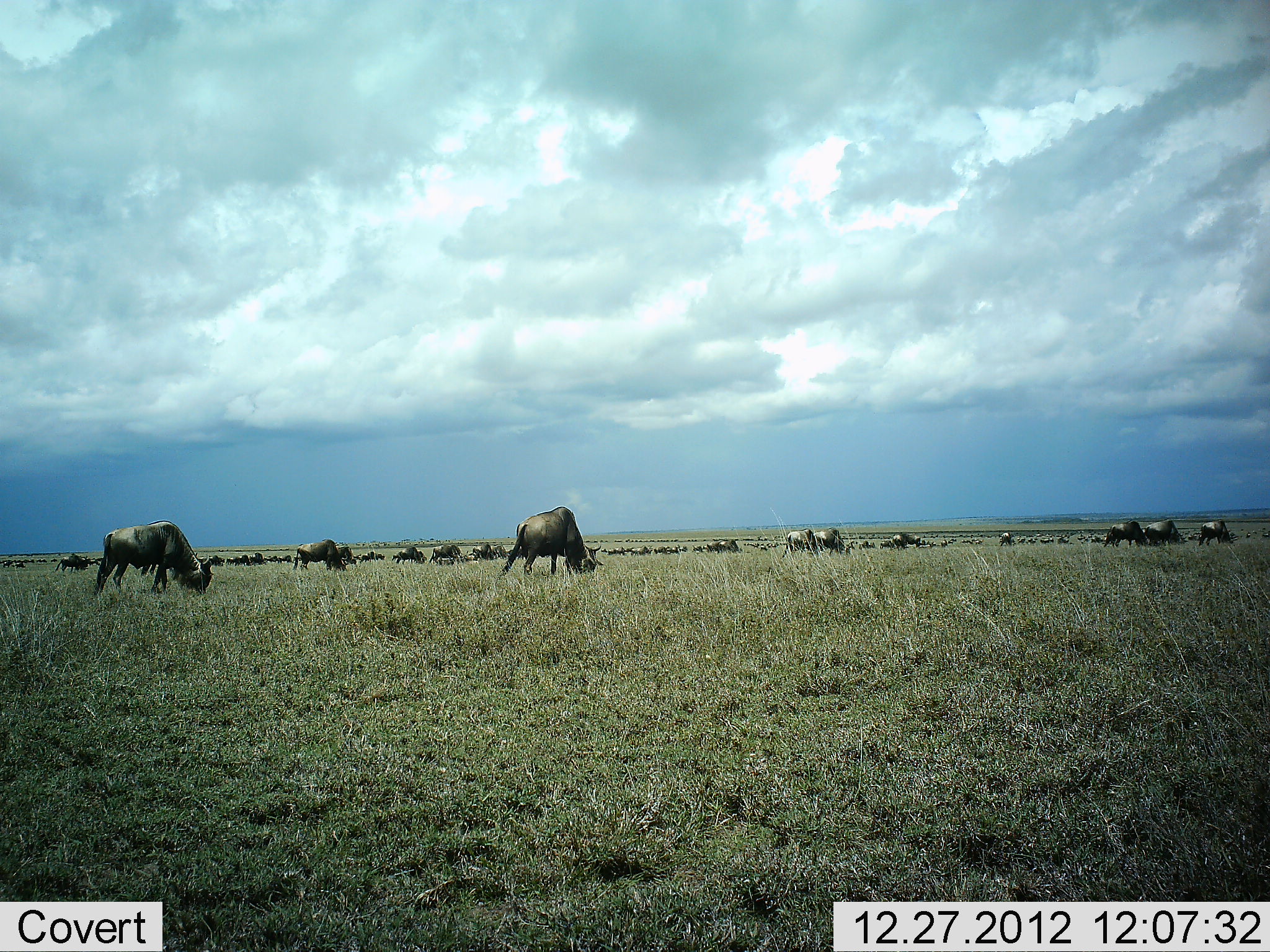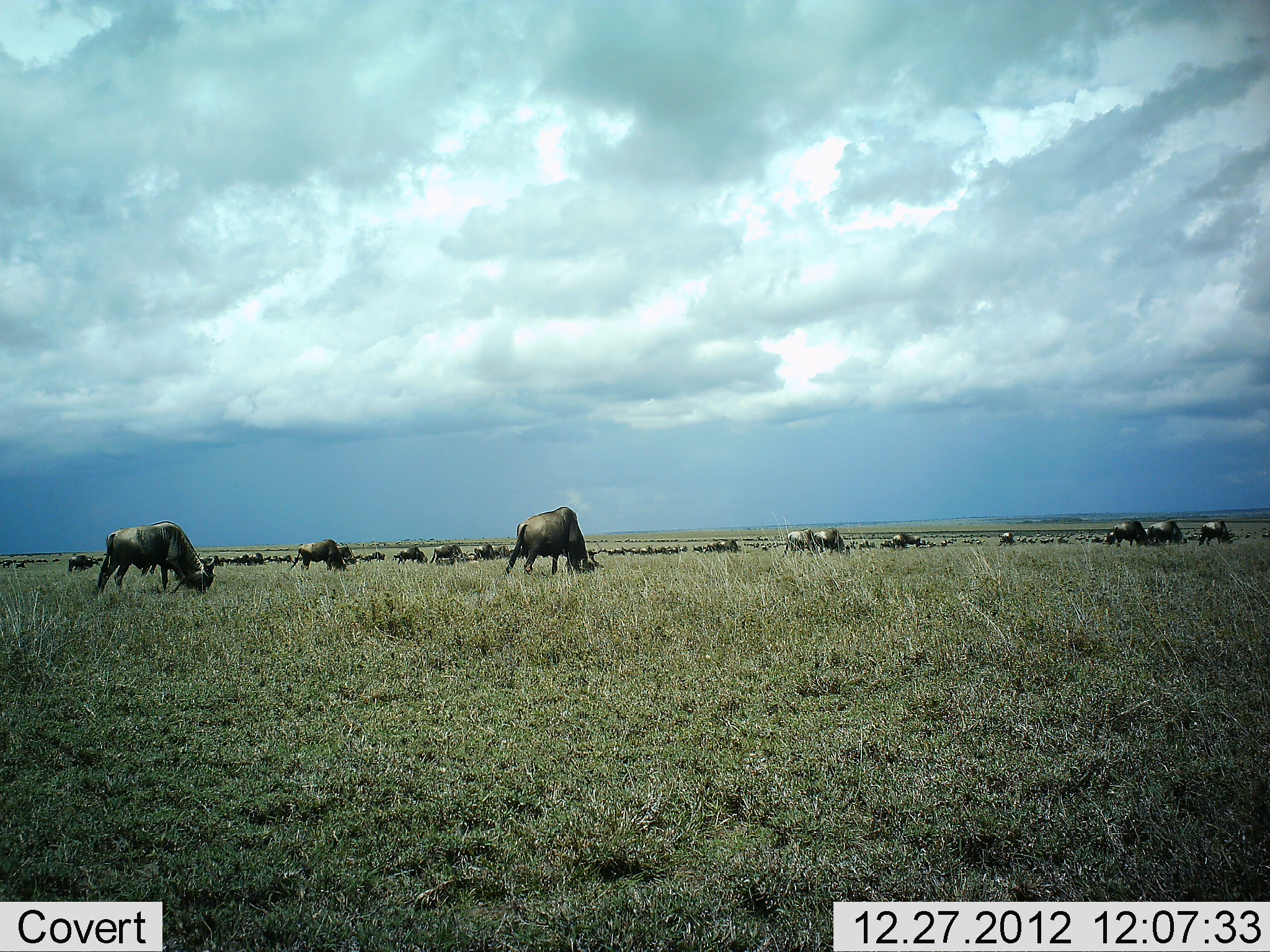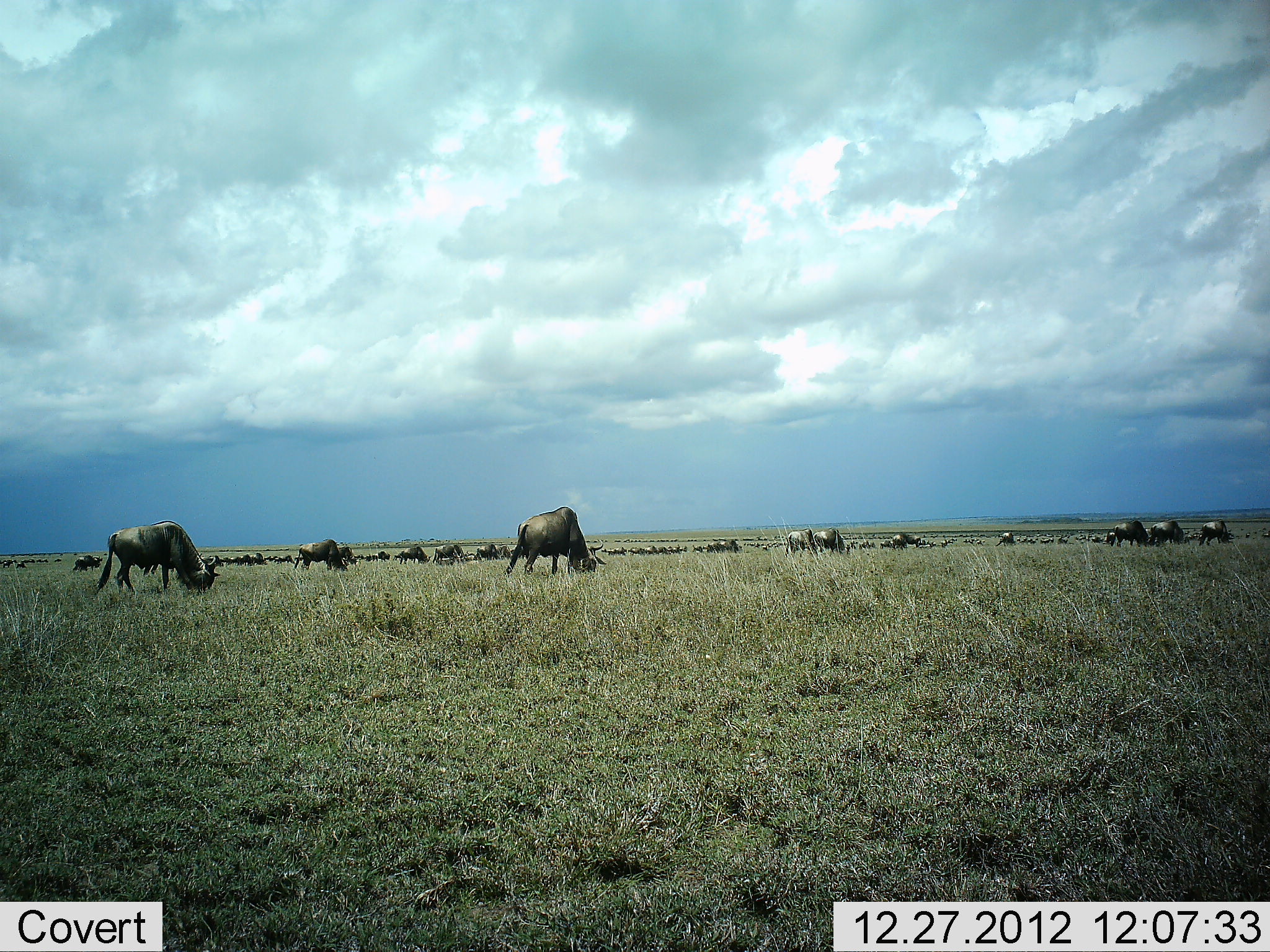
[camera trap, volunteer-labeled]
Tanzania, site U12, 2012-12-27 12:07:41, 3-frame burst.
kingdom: Animalia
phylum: Chordata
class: Mammalia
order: Artiodactyla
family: Bovidae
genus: Connochaetes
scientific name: Connochaetes taurinus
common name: blue wildebeest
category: wildebeest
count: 51+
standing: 30%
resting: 0%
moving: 30%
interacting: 0%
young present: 0%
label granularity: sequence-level